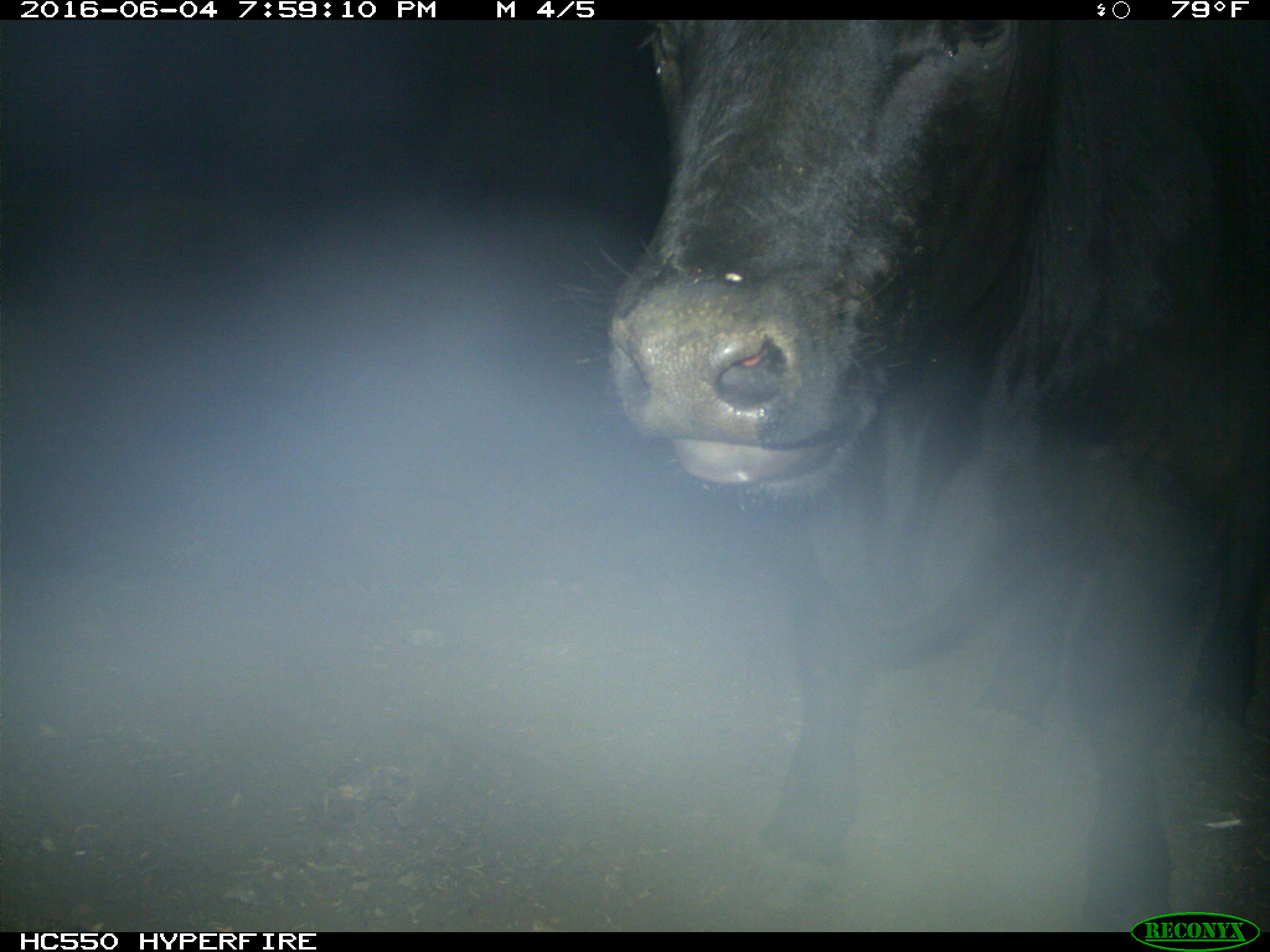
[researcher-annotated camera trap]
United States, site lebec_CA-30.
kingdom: Animalia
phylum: Chordata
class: Mammalia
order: Artiodactyla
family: Bovidae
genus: Bos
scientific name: Bos taurus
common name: domestic cow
Bos taurus (domestic cow).